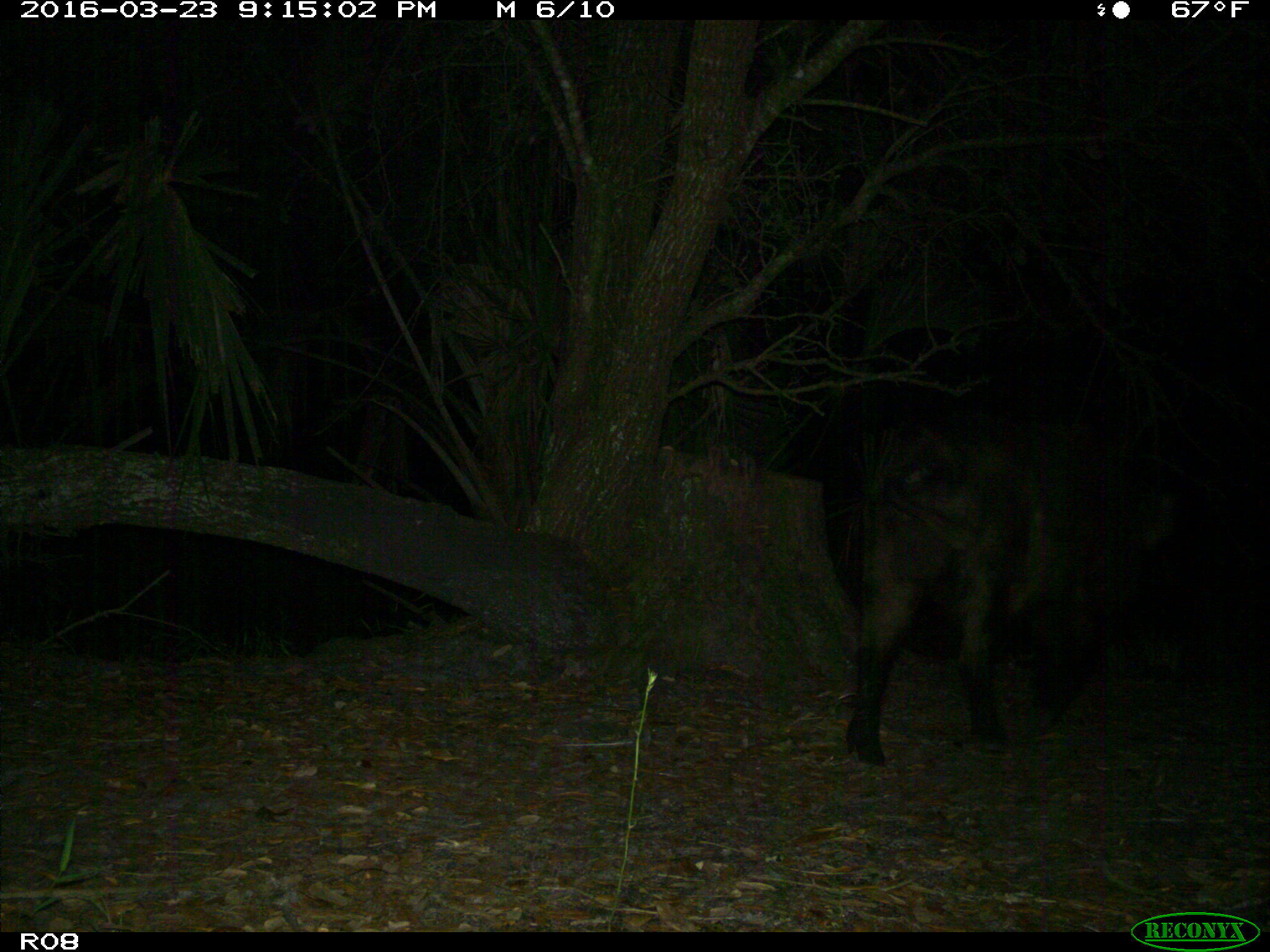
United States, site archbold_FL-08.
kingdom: Animalia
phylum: Chordata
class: Mammalia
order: Artiodactyla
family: Suidae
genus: Sus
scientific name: Sus scrofa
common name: wild boar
Sus scrofa (wild boar).